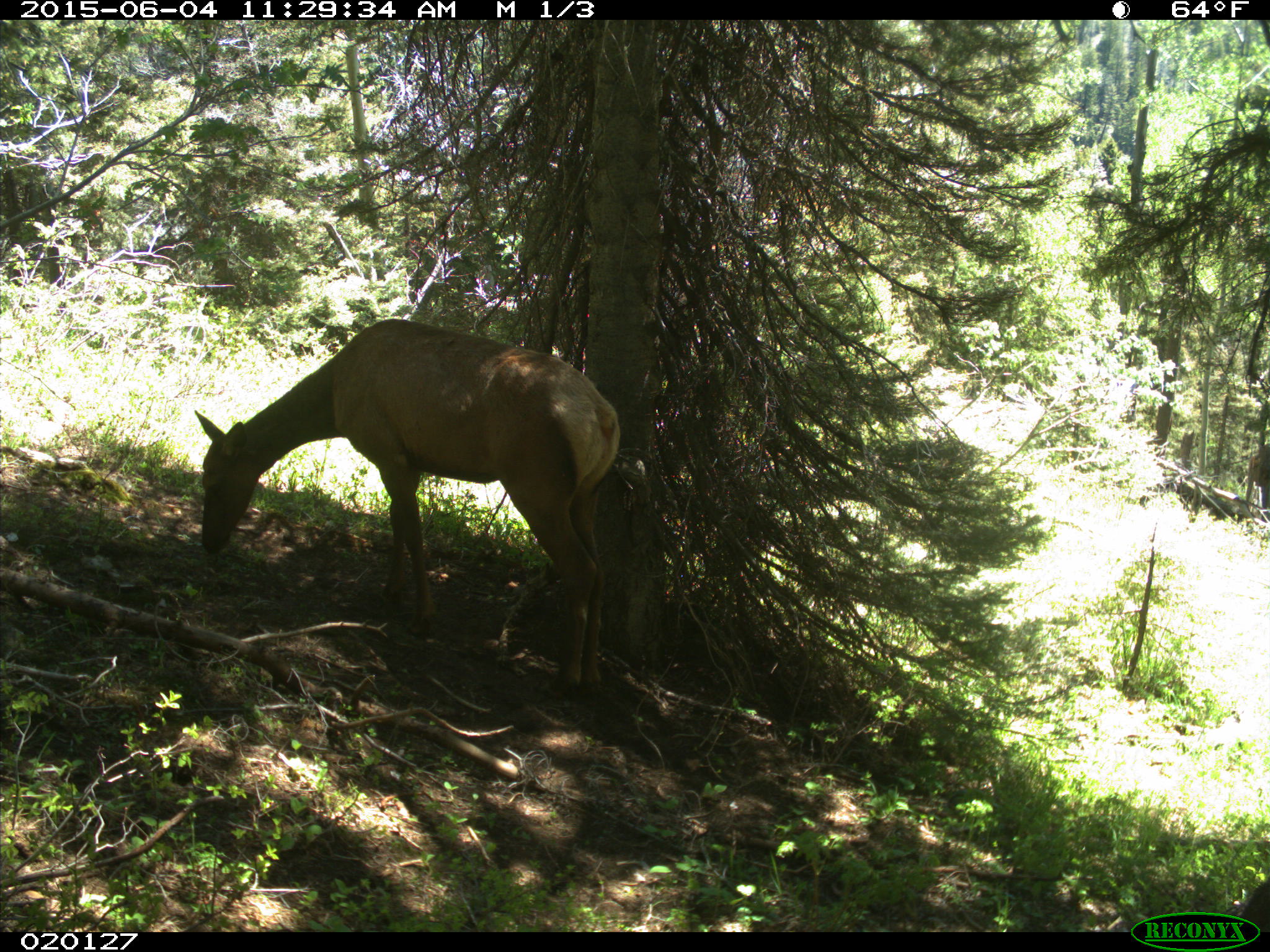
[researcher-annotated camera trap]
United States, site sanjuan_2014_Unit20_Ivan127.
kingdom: Animalia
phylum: Chordata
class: Mammalia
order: Artiodactyla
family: Cervidae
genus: Cervus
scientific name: Cervus elaphus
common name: red deer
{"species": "Cervus elaphus (red deer)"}